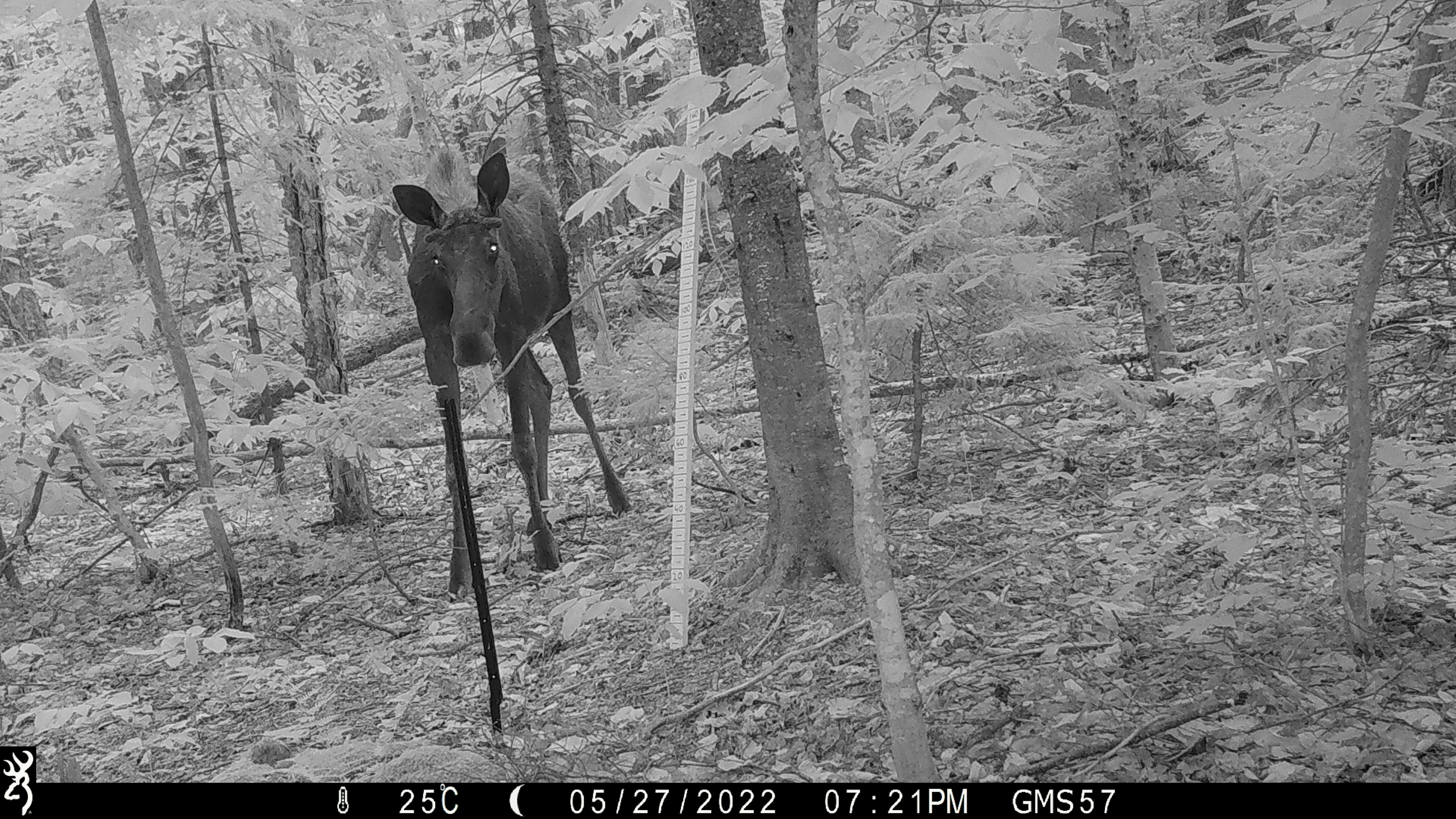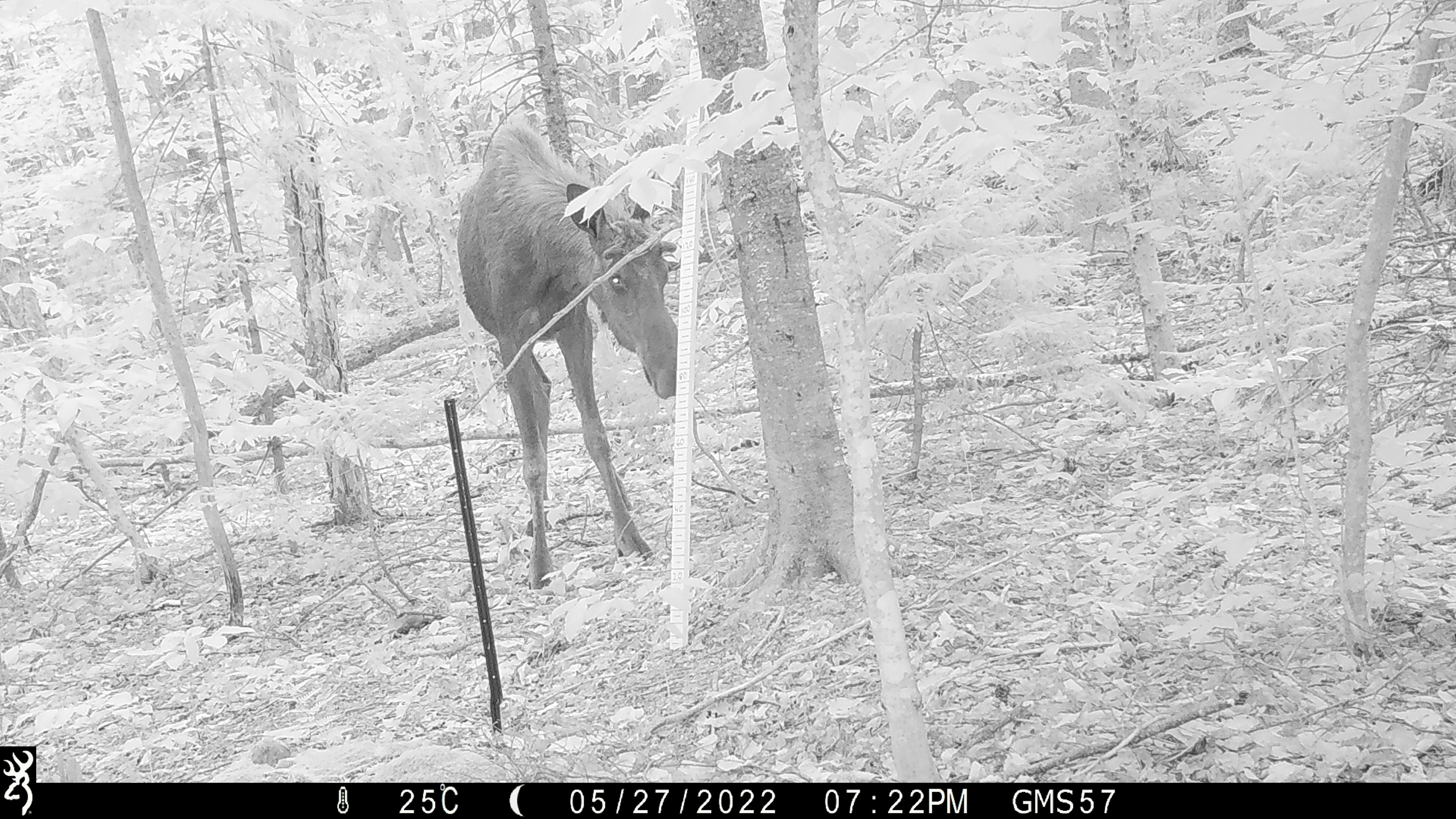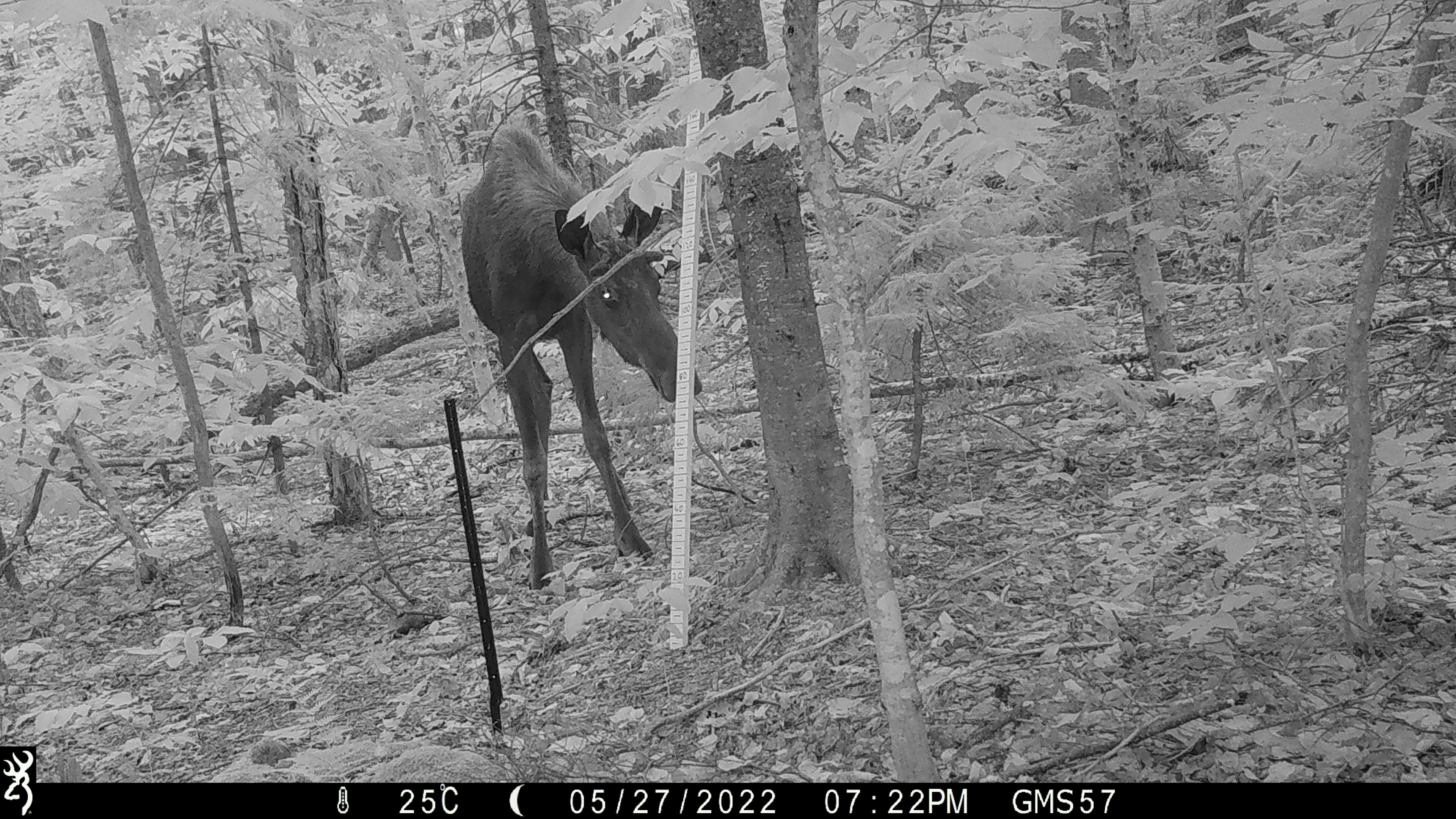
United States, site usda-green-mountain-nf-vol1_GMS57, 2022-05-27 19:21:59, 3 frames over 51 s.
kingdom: Animalia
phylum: Chordata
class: Mammalia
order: Artiodactyla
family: Cervidae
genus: Alces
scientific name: Alces alces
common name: moose